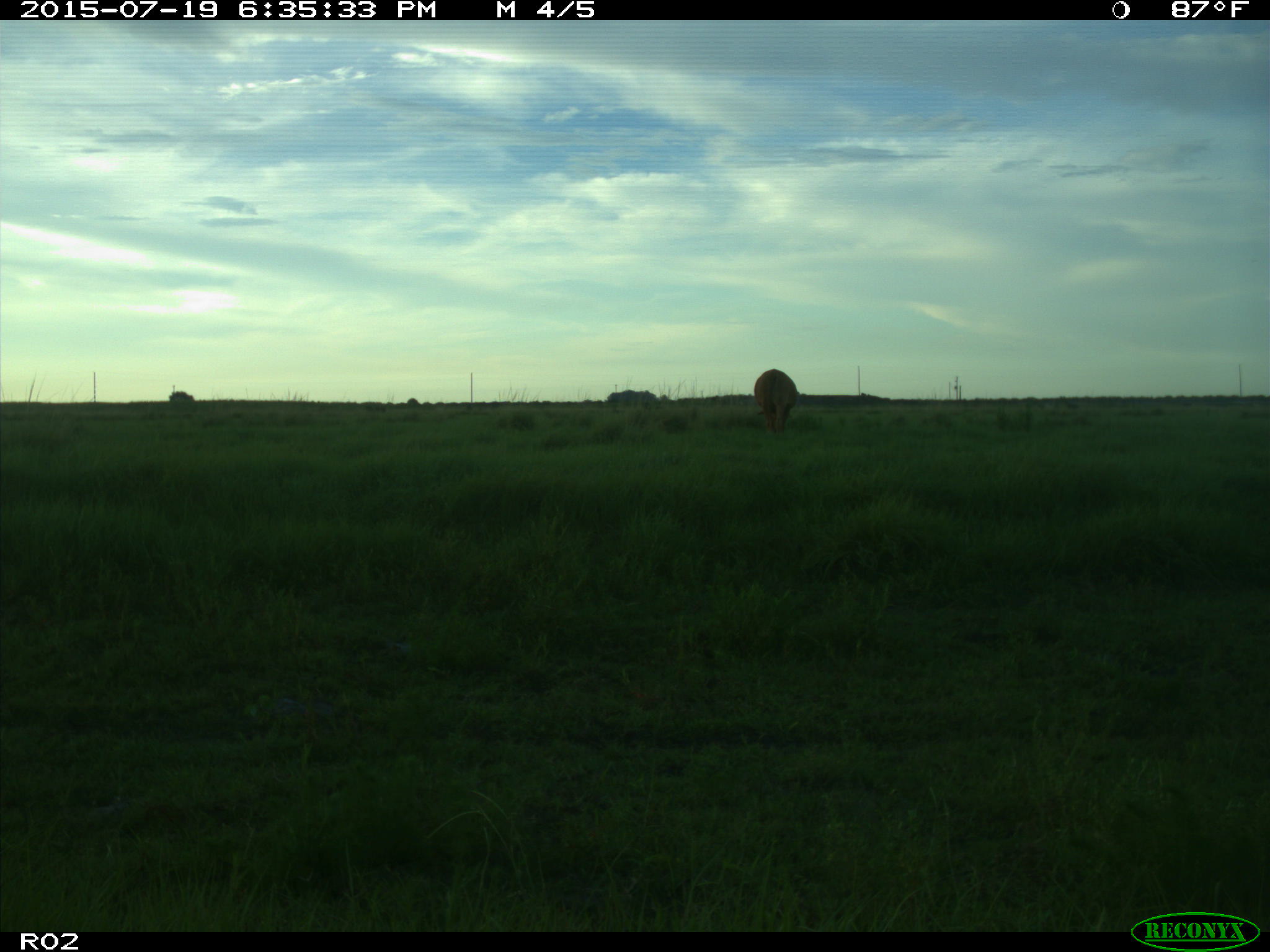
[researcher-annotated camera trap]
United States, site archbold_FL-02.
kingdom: Animalia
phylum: Chordata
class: Mammalia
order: Artiodactyla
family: Bovidae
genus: Bos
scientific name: Bos taurus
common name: domestic cow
Bos taurus (domestic cow).